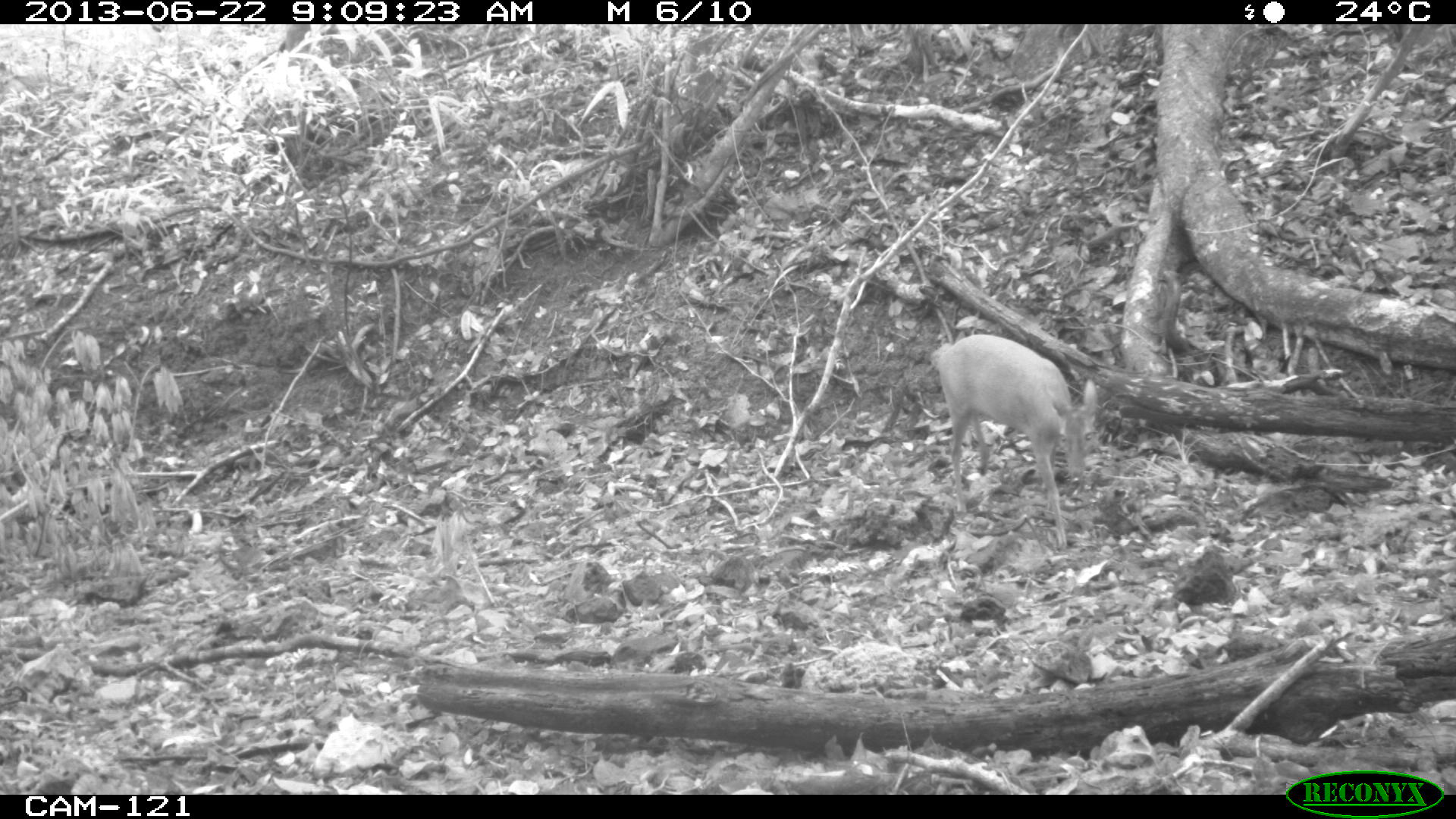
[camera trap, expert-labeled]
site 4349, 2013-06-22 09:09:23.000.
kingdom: Animalia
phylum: Chordata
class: Mammalia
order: Artiodactyla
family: Cervidae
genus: Mazama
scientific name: Mazama temama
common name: central american red brocket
Mazama temama (central american red brocket), count 1, sex female.